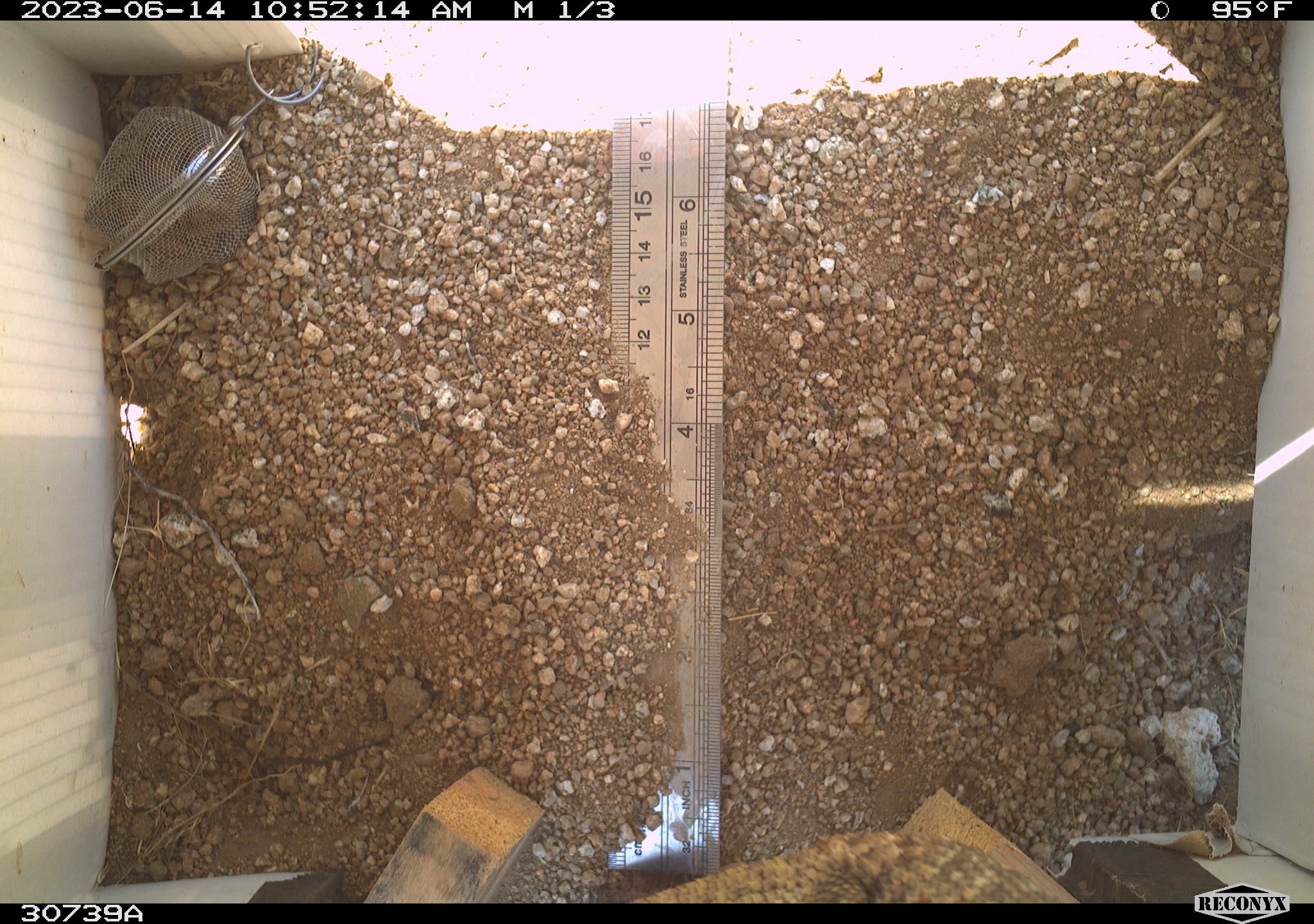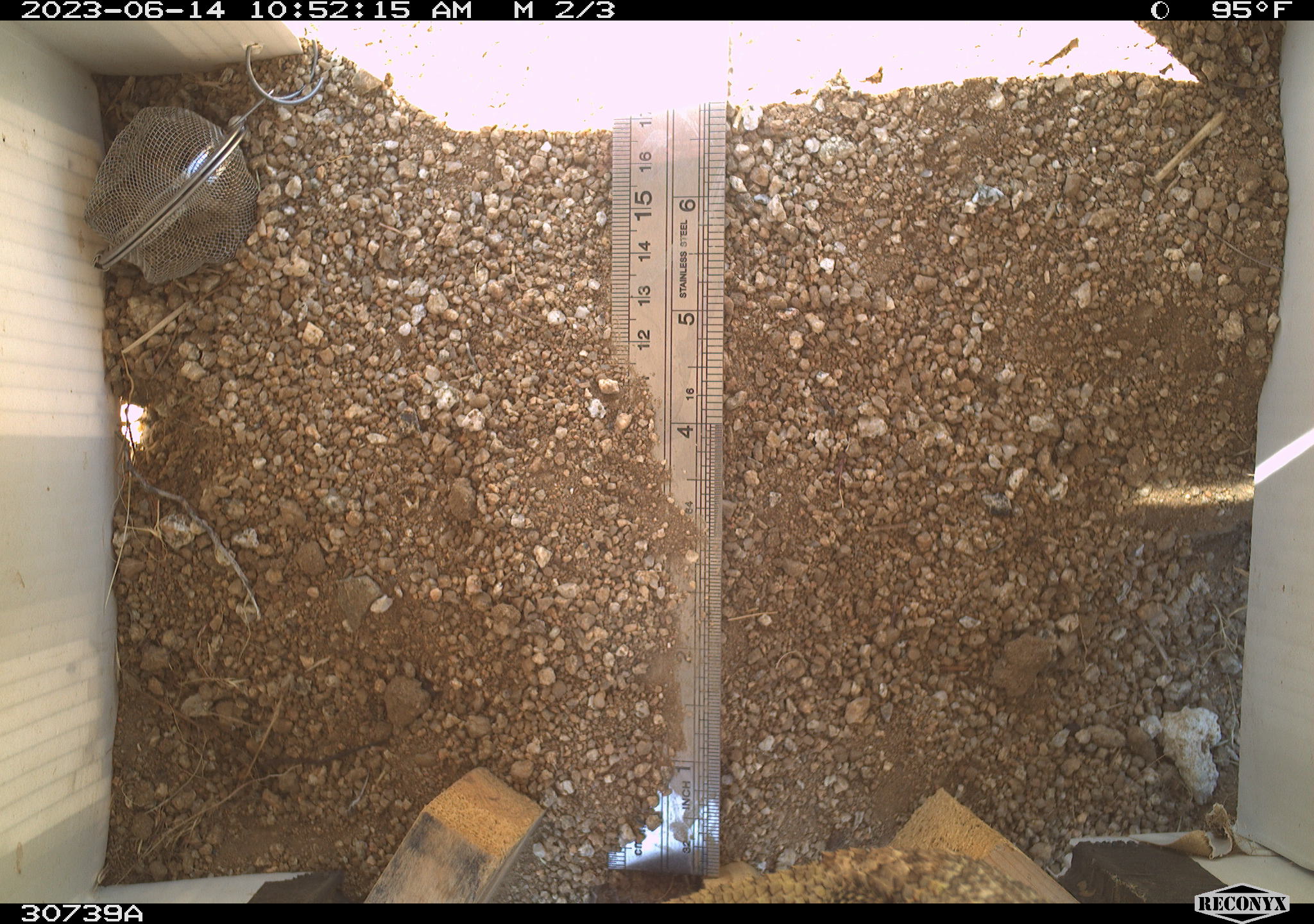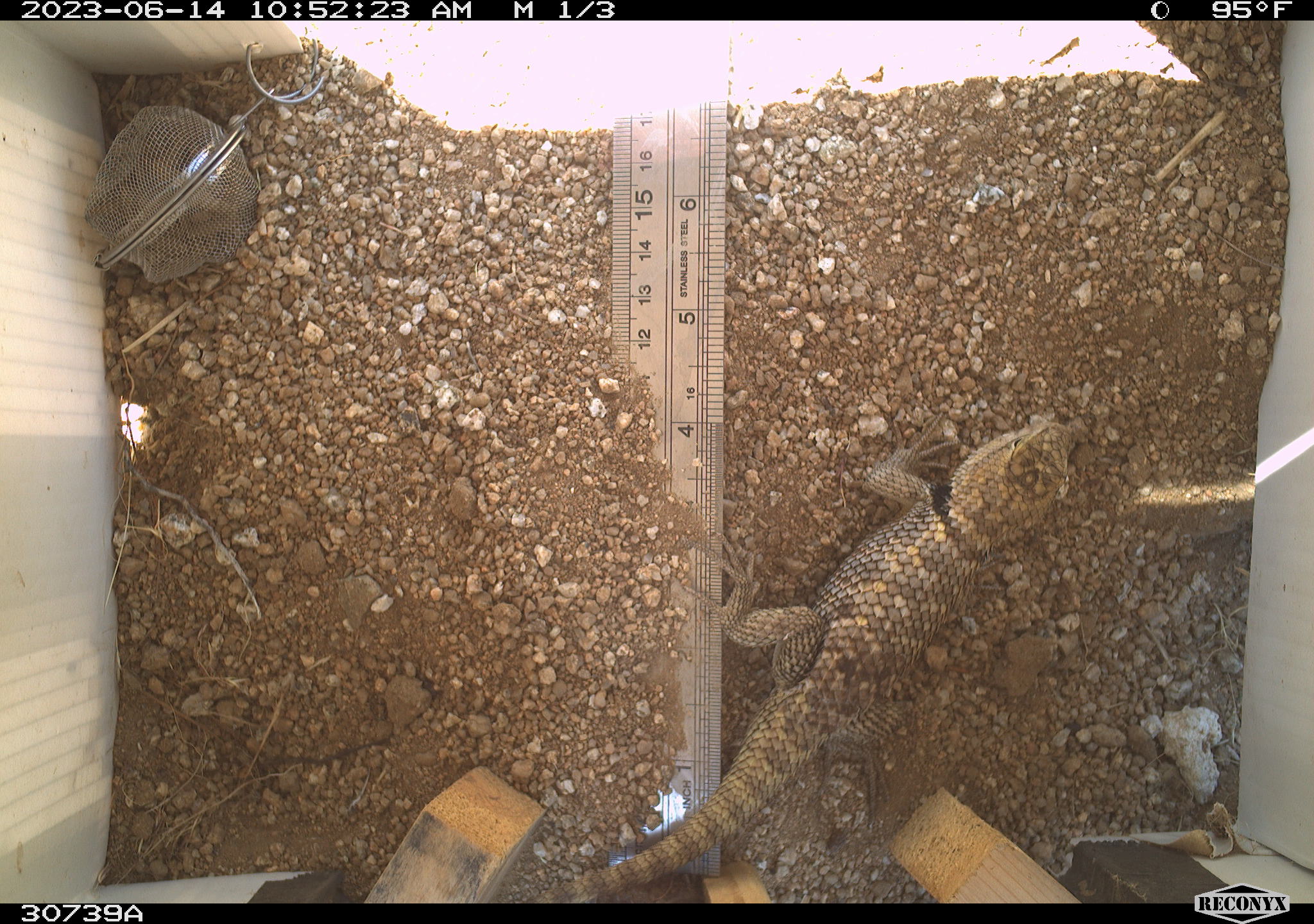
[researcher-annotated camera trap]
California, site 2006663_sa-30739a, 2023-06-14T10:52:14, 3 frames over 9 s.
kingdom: Animalia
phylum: Chordata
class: Reptilia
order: Squamata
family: Phrynosomatidae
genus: Sceloporus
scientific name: Sceloporus uniformis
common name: yellow-backed spiny lizard